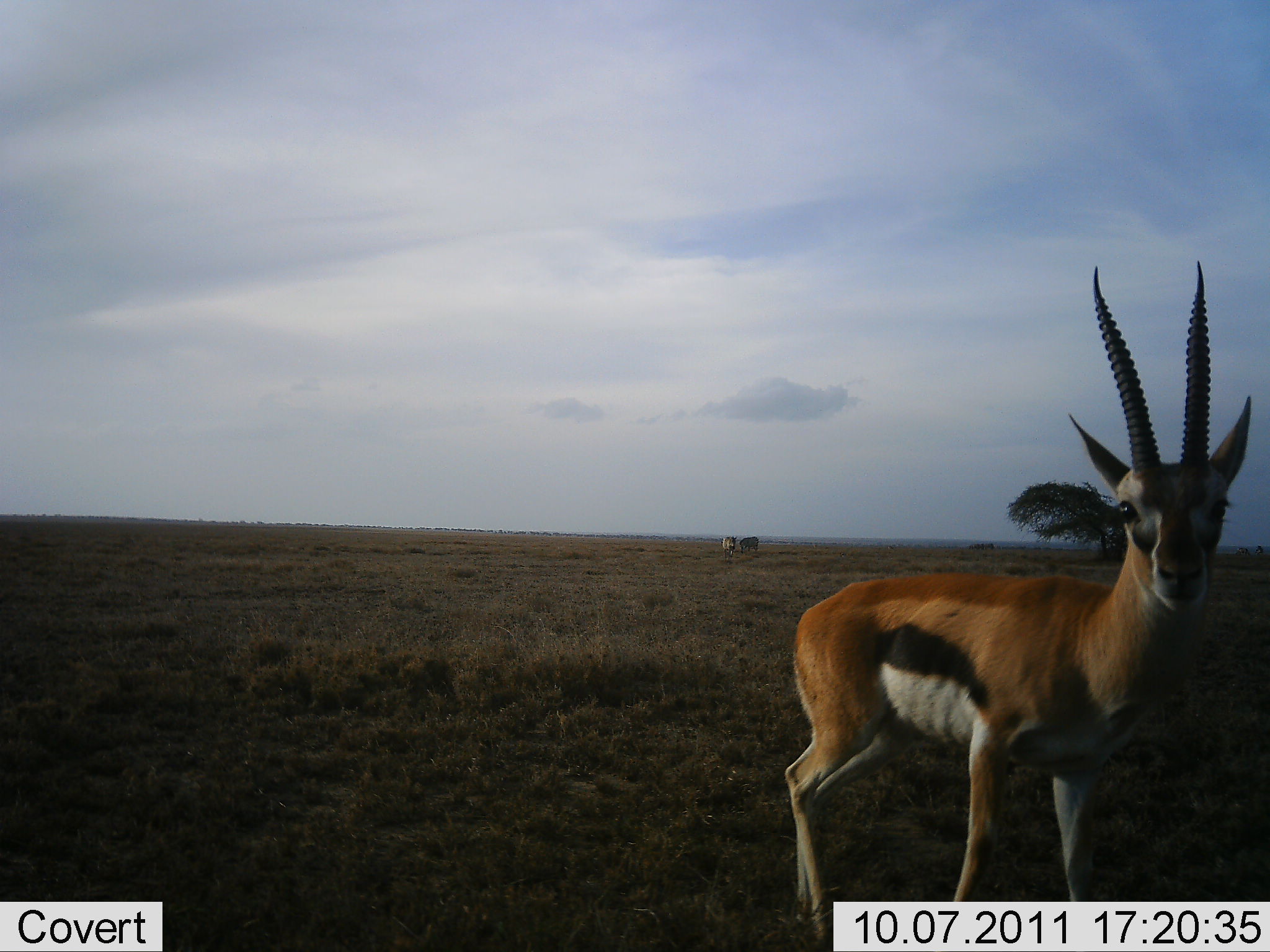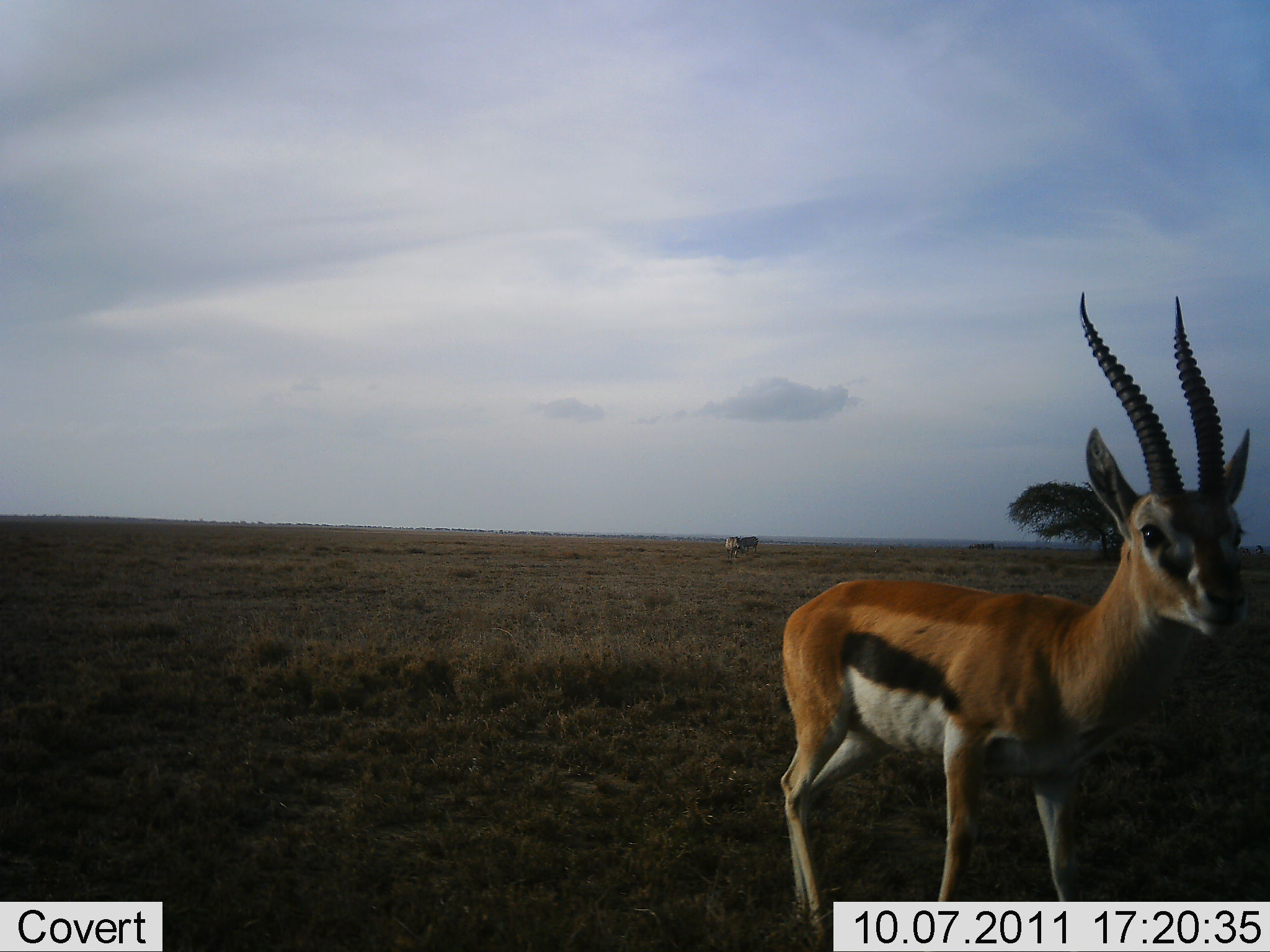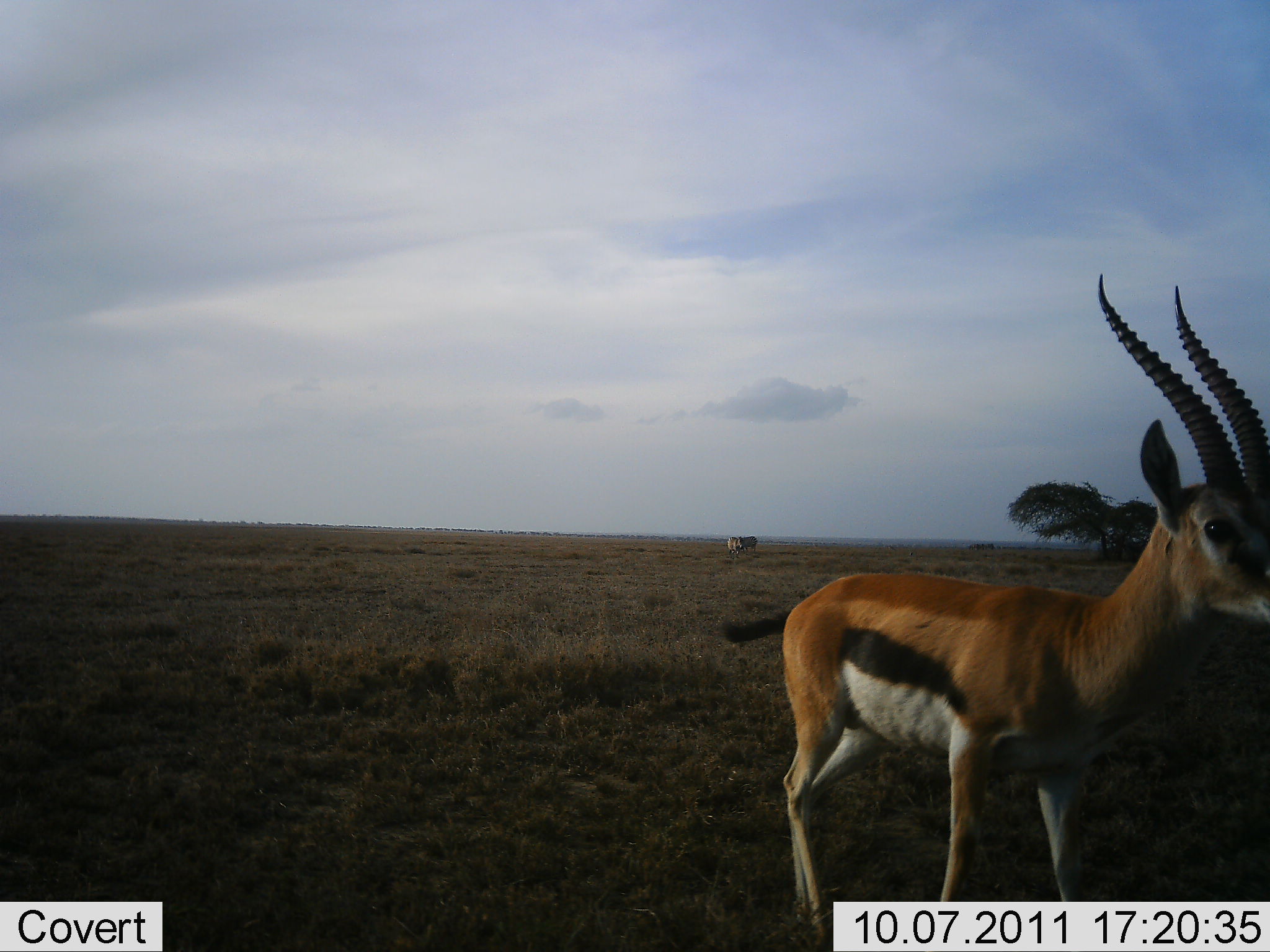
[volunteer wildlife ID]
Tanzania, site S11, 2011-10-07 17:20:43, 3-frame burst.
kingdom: Animalia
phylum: Chordata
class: Mammalia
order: Artiodactyla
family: Bovidae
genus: Eudorcas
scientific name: Eudorcas thomsonii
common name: thomson's gazelle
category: gazellethomsons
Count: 1.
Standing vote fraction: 88%.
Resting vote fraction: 6%.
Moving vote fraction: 6%.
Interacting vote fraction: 6%.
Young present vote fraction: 0%.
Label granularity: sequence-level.